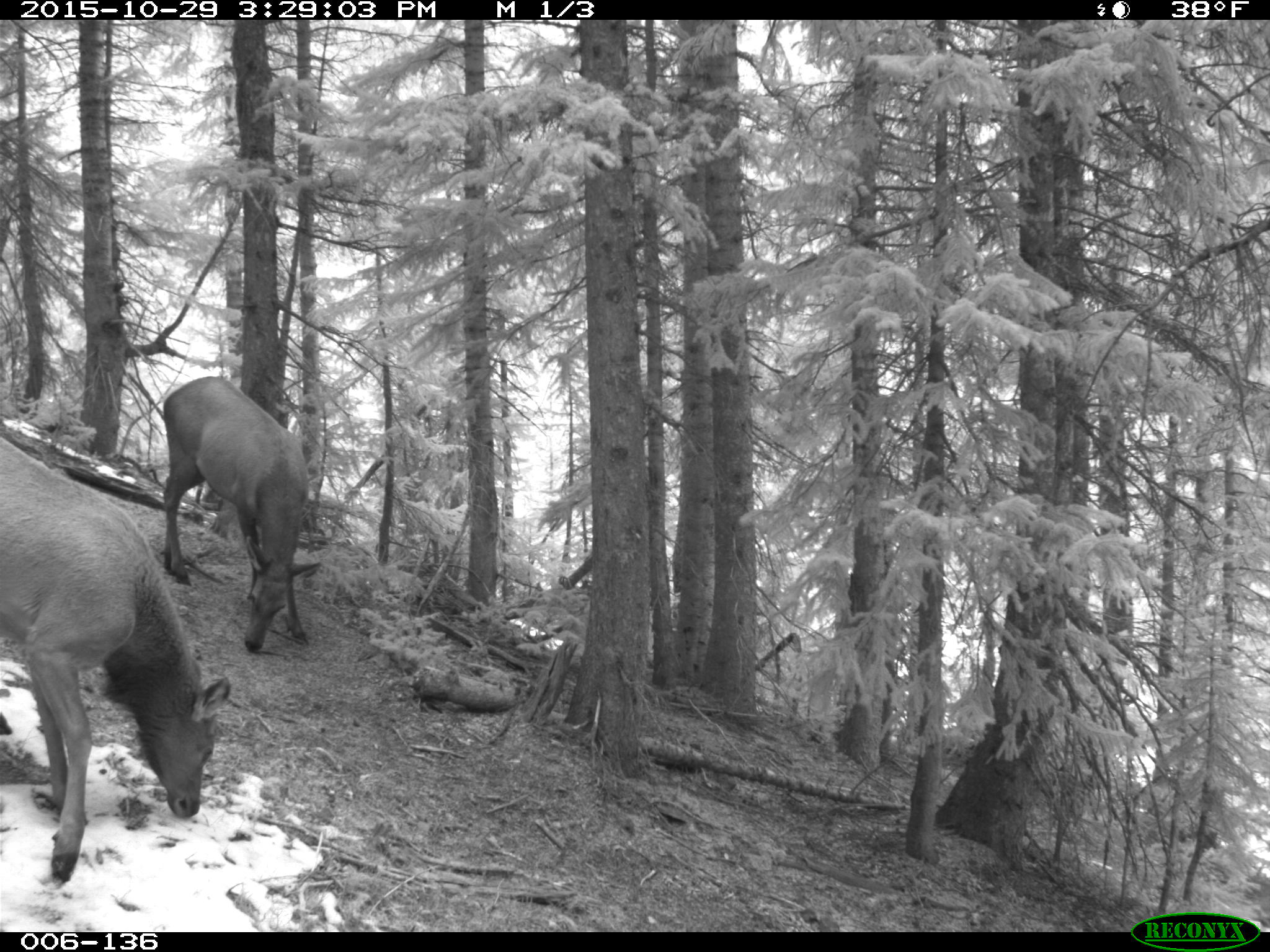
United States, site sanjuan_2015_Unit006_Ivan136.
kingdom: Animalia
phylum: Chordata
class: Mammalia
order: Artiodactyla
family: Cervidae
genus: Cervus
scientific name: Cervus elaphus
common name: red deer